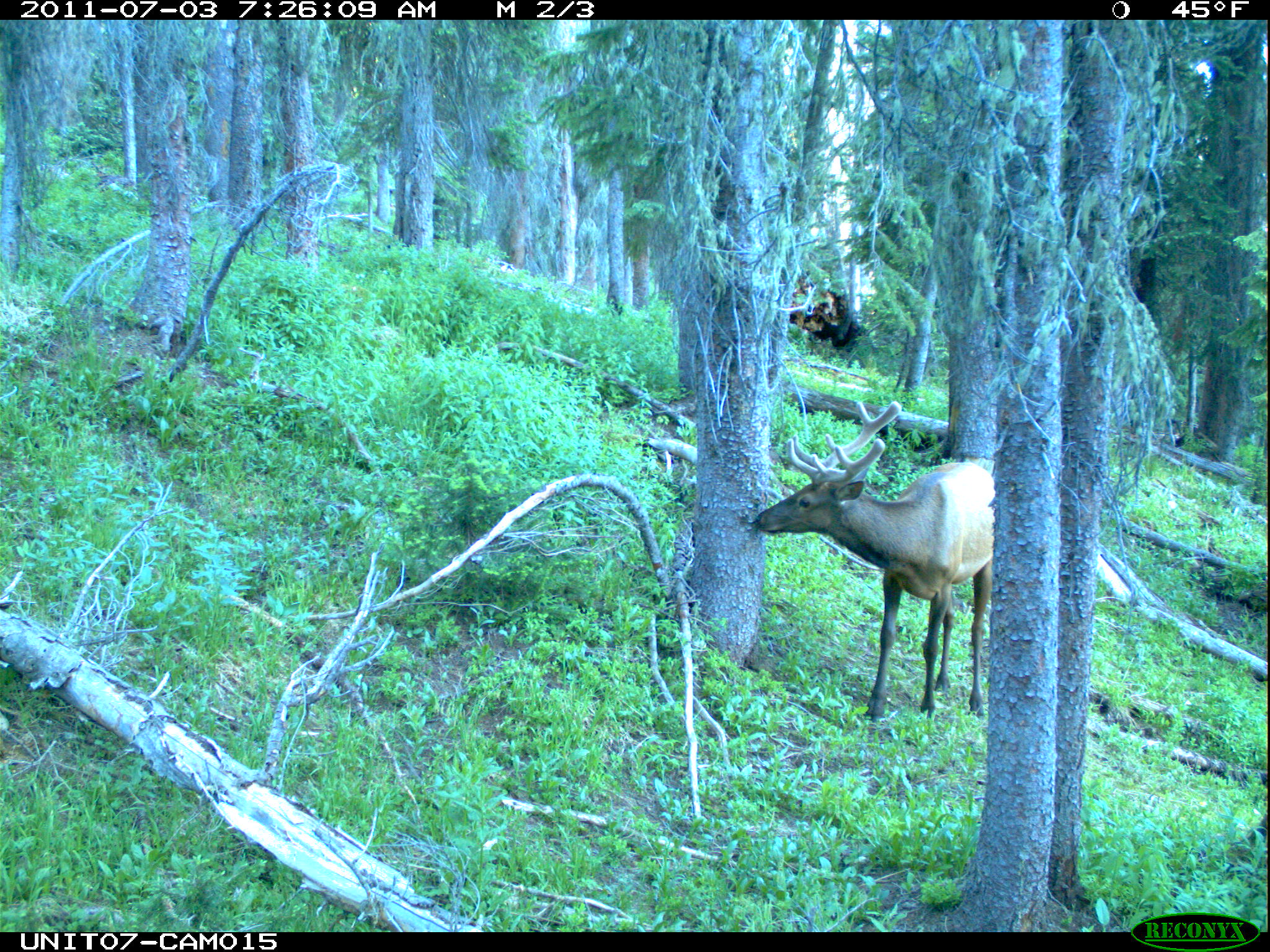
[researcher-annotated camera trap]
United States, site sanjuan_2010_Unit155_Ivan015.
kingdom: Animalia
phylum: Chordata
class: Mammalia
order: Artiodactyla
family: Cervidae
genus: Cervus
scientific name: Cervus elaphus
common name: red deer